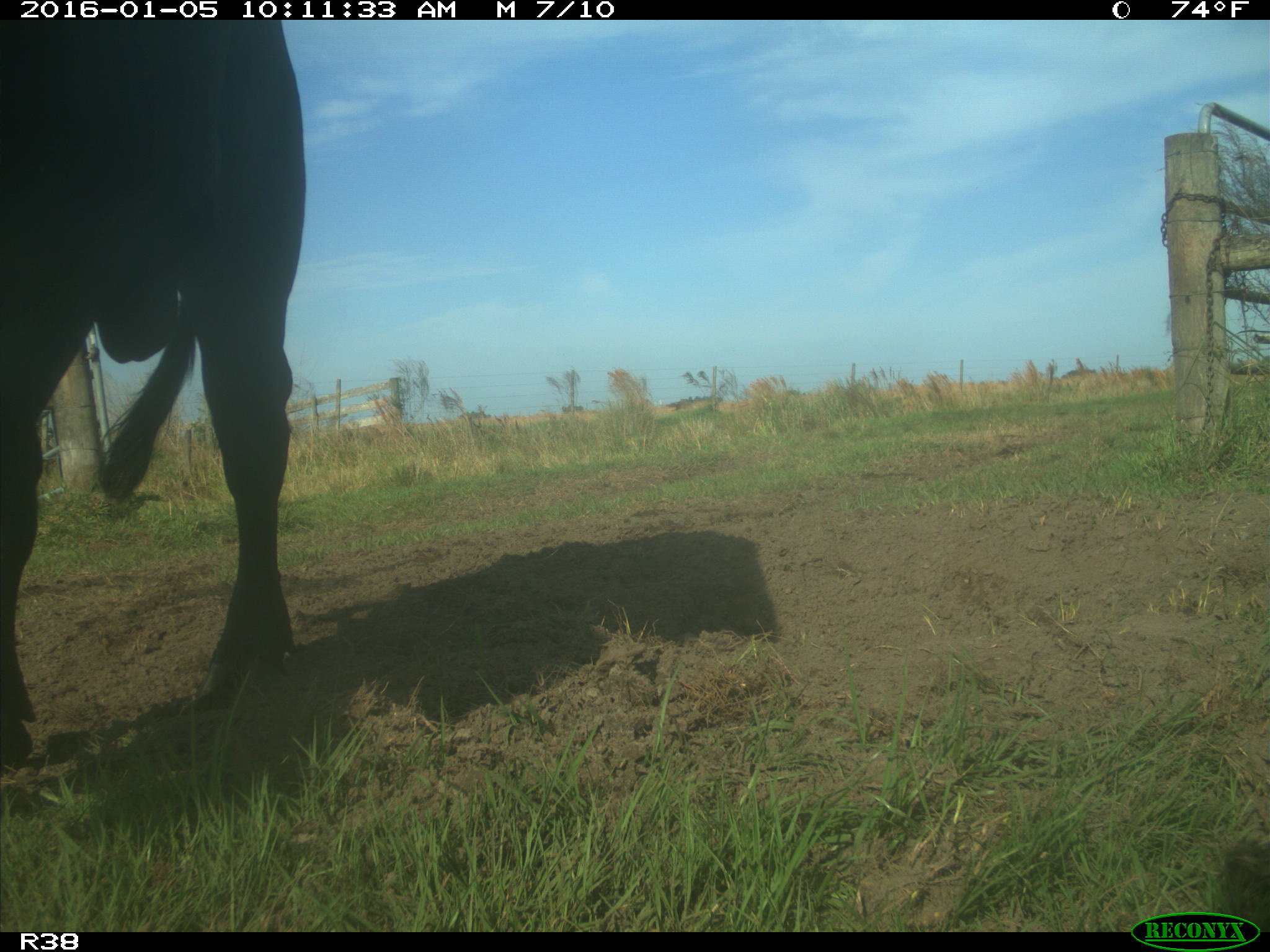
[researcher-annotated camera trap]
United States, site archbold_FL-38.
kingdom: Animalia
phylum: Chordata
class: Mammalia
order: Artiodactyla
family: Bovidae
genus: Bos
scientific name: Bos taurus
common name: domestic cow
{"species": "Bos taurus (domestic cow)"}